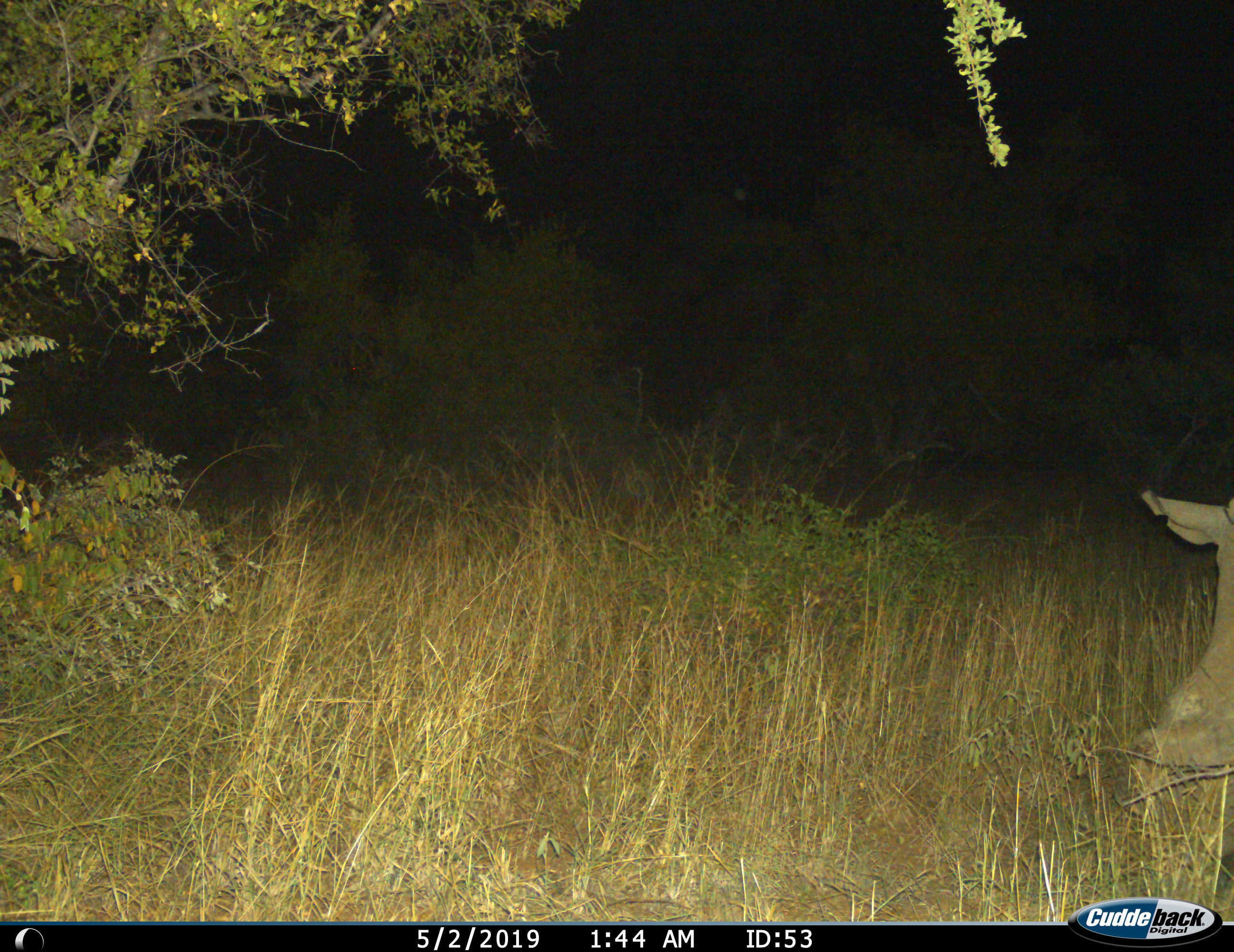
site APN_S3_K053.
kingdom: Animalia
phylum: Chordata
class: Mammalia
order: Perissodactyla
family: Rhinocerotidae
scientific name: Rhinocerotidae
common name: unknown rhinoceros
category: rhinocerosunknown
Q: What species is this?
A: Rhinocerosunknown (unknown rhinoceros) (Rhinocerotidae).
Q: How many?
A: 1.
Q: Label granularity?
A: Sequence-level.